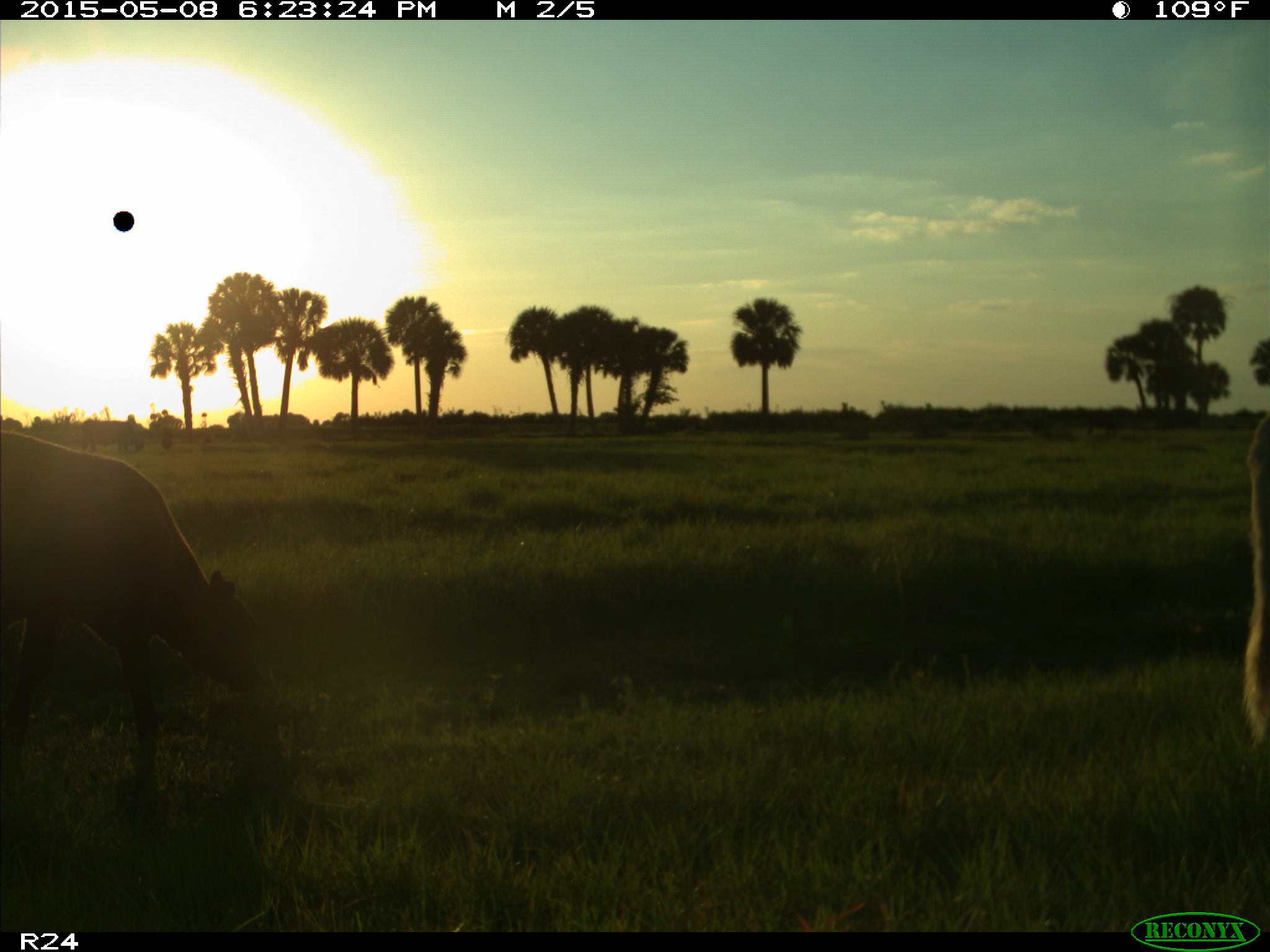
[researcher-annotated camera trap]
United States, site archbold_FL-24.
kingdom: Animalia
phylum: Chordata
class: Mammalia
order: Artiodactyla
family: Bovidae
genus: Bos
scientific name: Bos taurus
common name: domestic cow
Bos taurus (domestic cow).